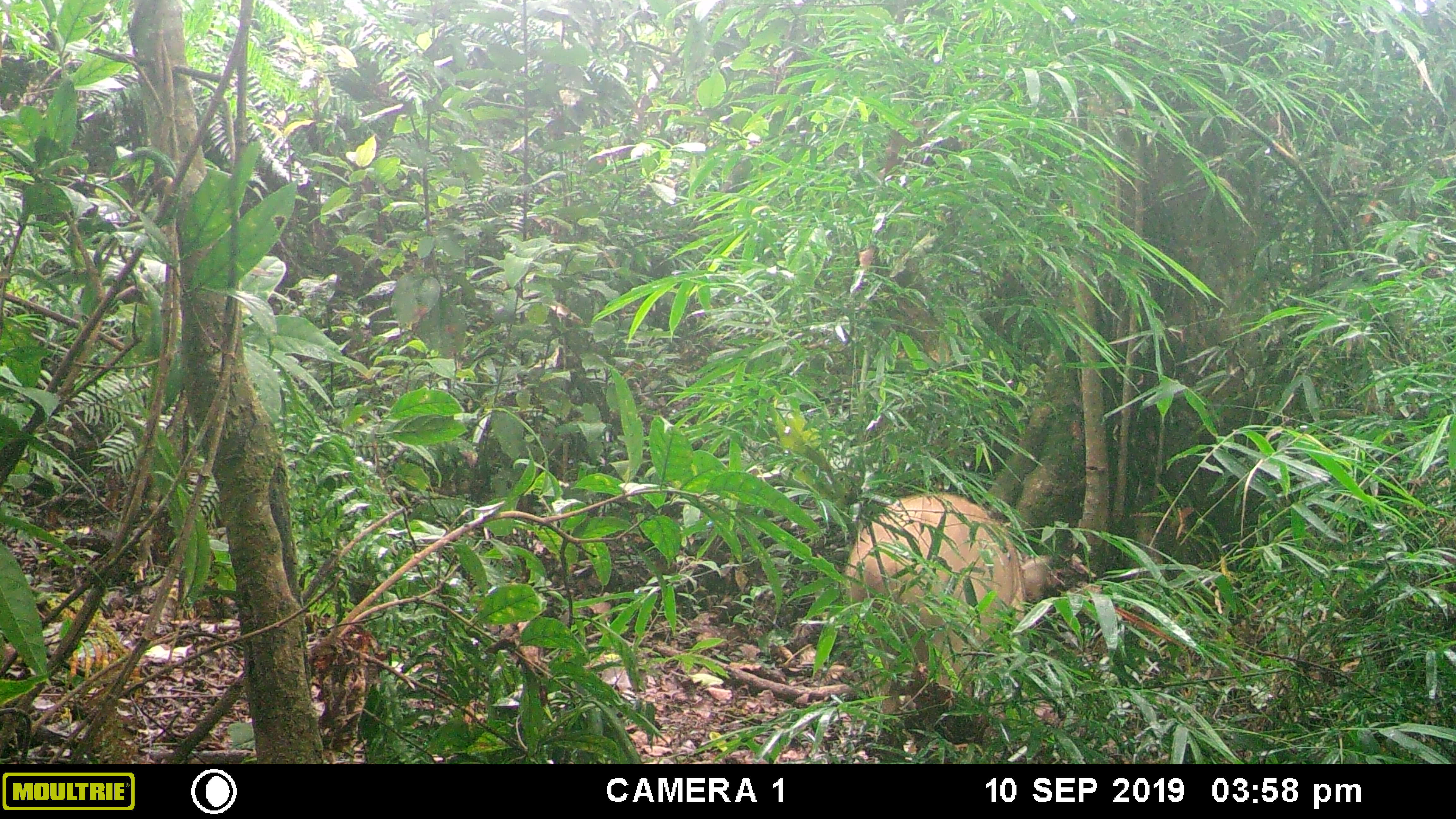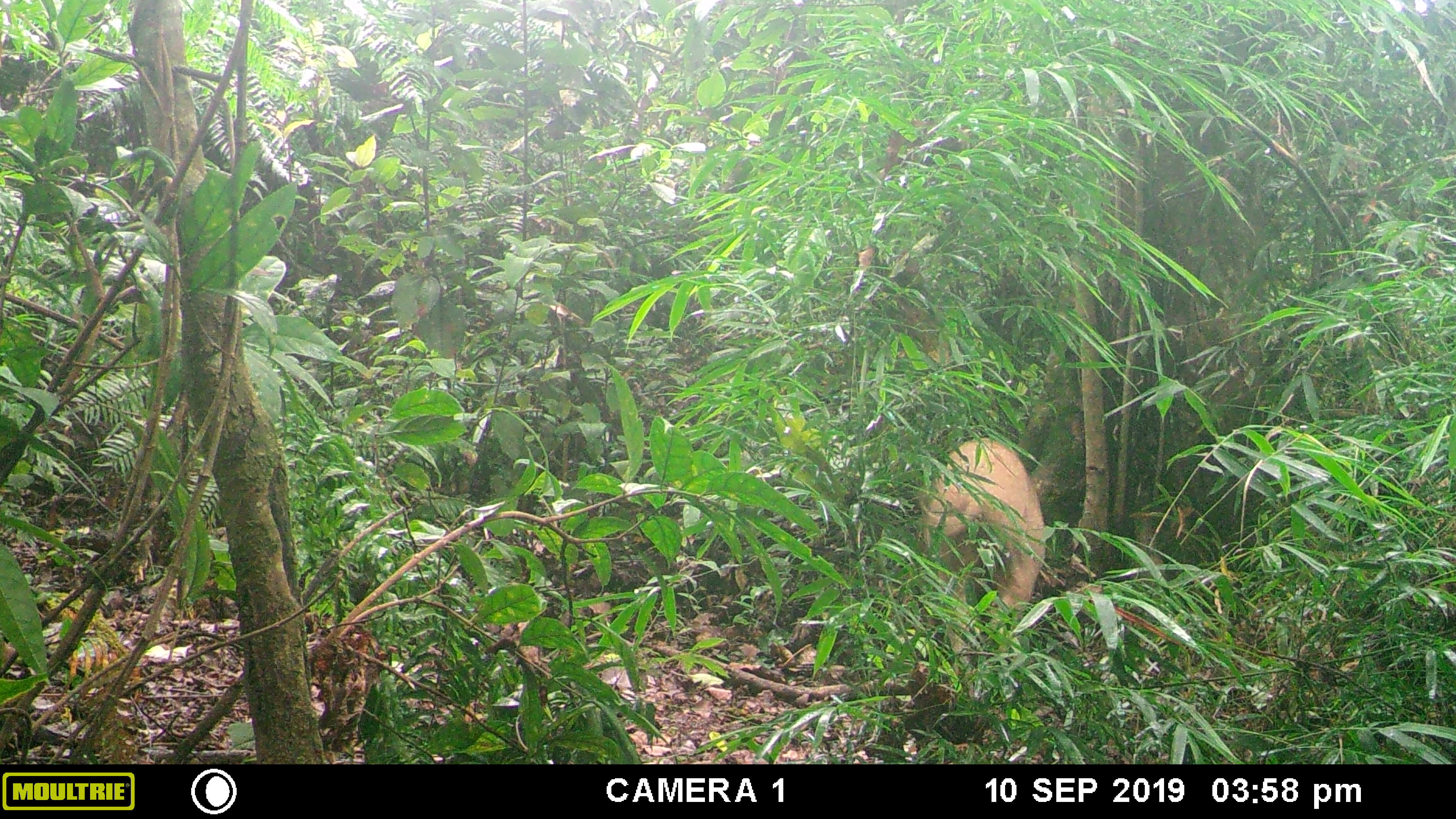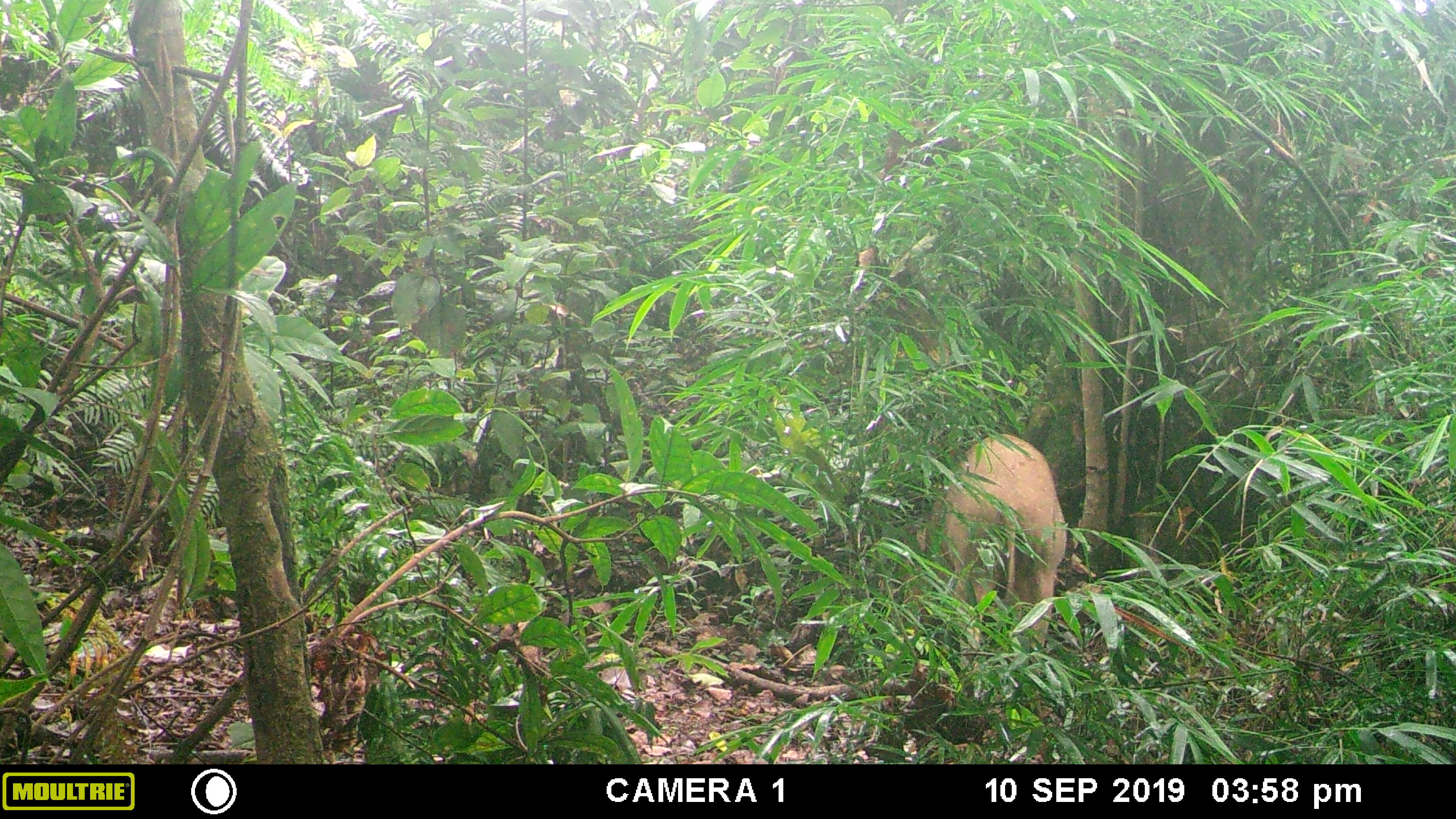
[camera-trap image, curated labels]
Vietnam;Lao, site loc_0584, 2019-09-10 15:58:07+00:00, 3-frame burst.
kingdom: Animalia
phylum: Chordata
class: Mammalia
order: Artiodactyla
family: Suidae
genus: Sus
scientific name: Sus scrofa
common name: eurasian wild pig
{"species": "eurasian wild pig (Sus scrofa)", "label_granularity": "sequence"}